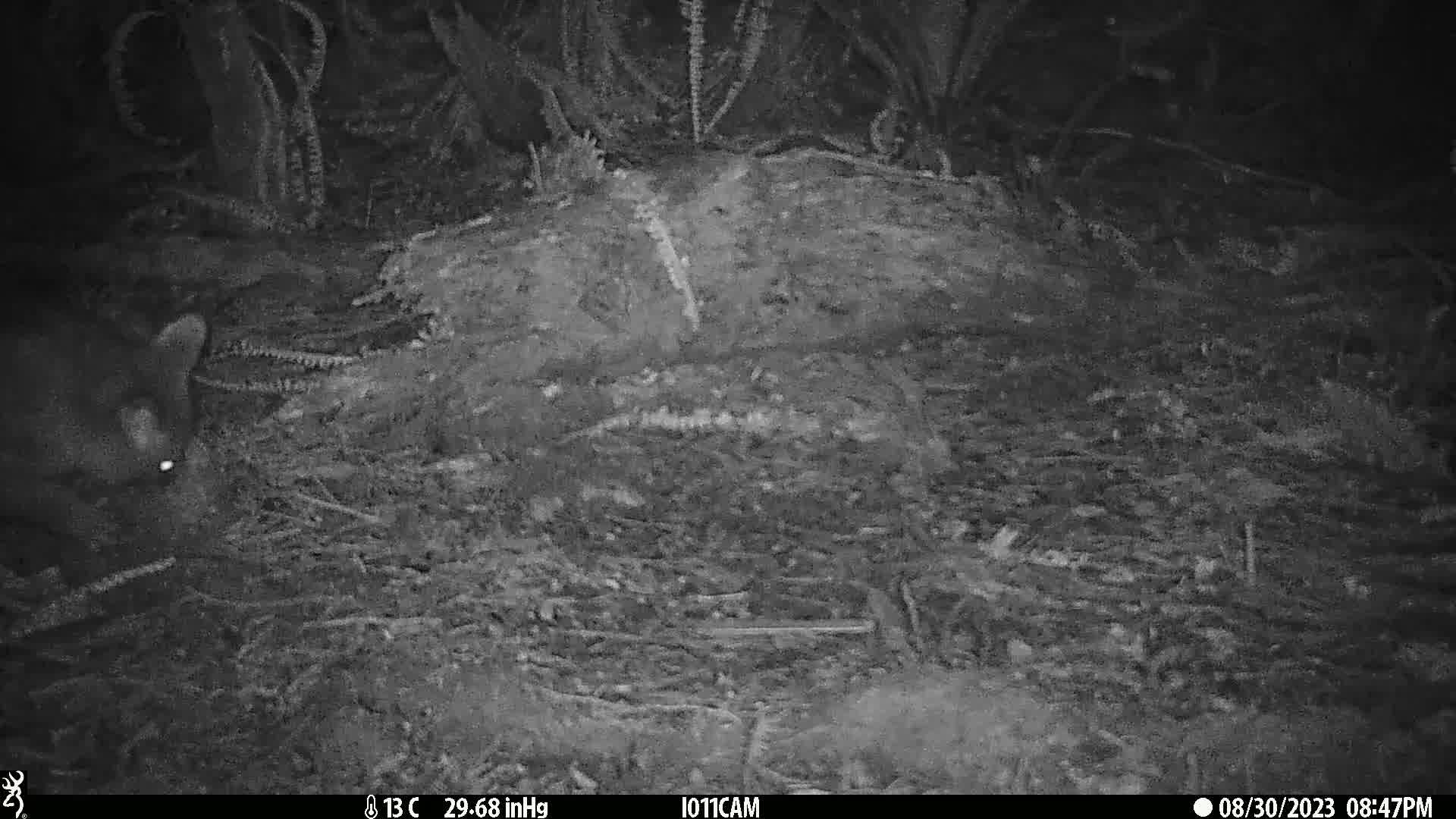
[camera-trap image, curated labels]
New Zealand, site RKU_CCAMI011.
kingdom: Animalia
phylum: Chordata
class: Mammalia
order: Diprotodontia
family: Phalangeridae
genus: Trichosurus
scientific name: Trichosurus vulpecula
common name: common brushtail possum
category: possum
Possum (common brushtail possum) (Trichosurus vulpecula).